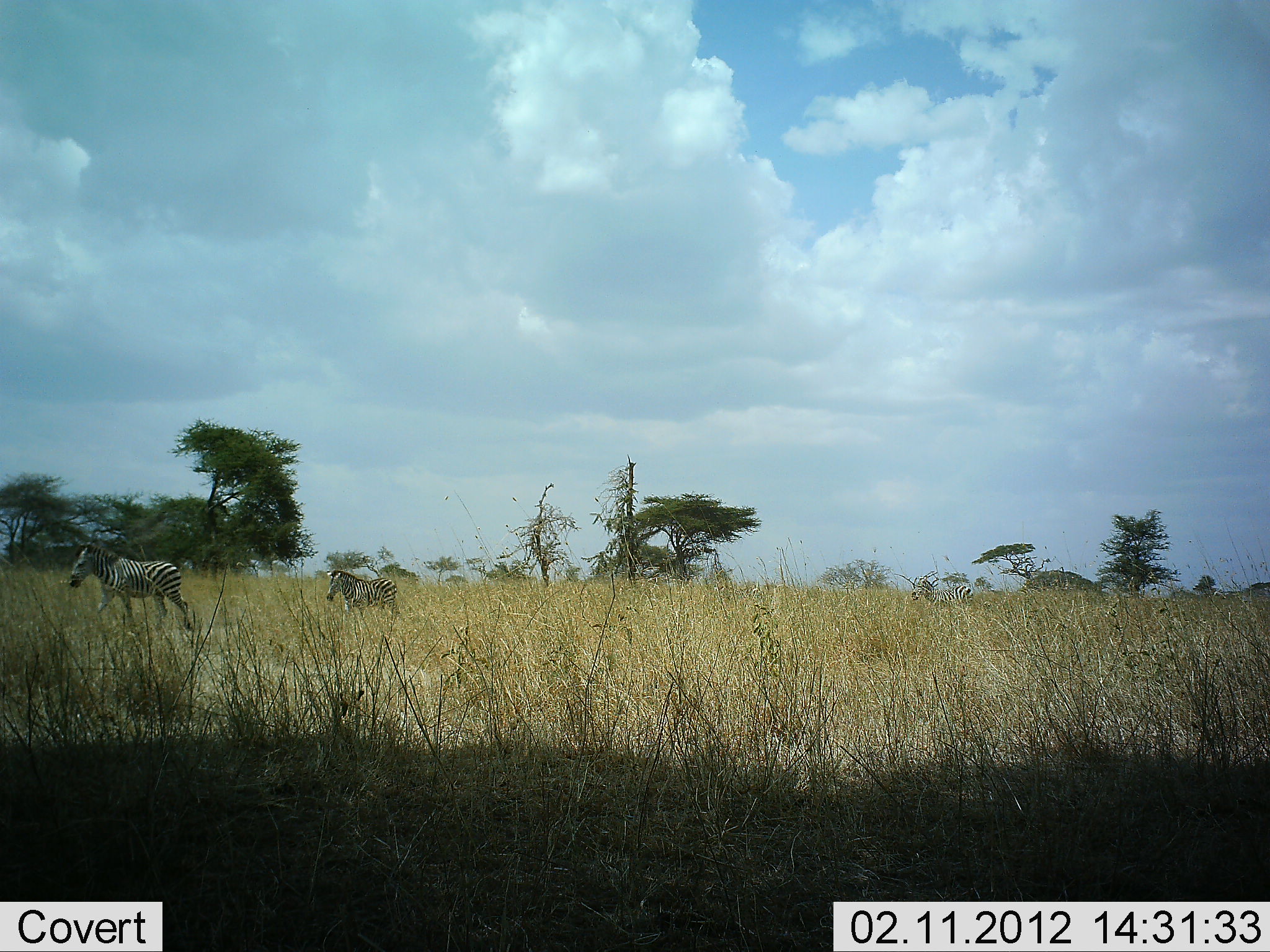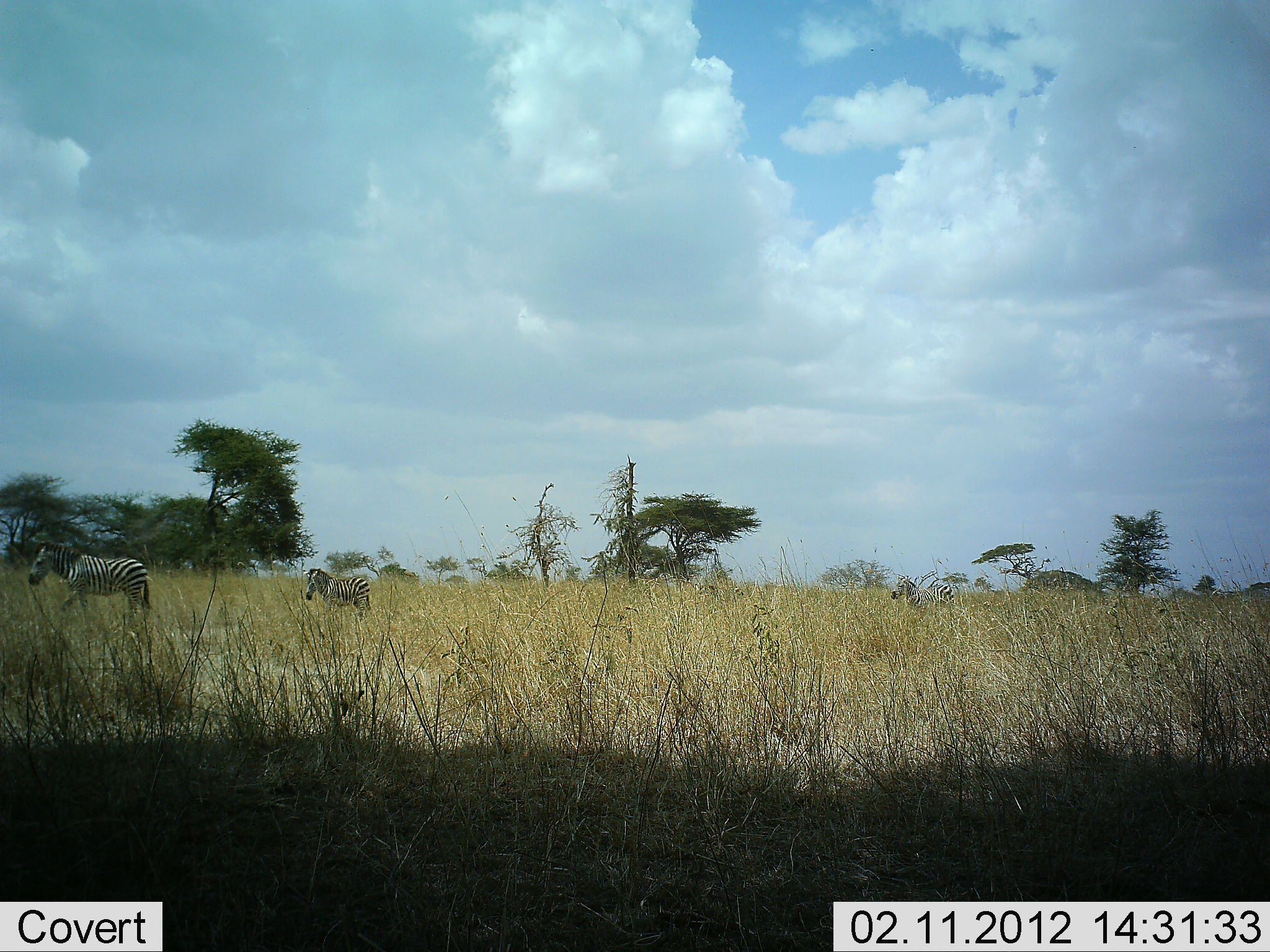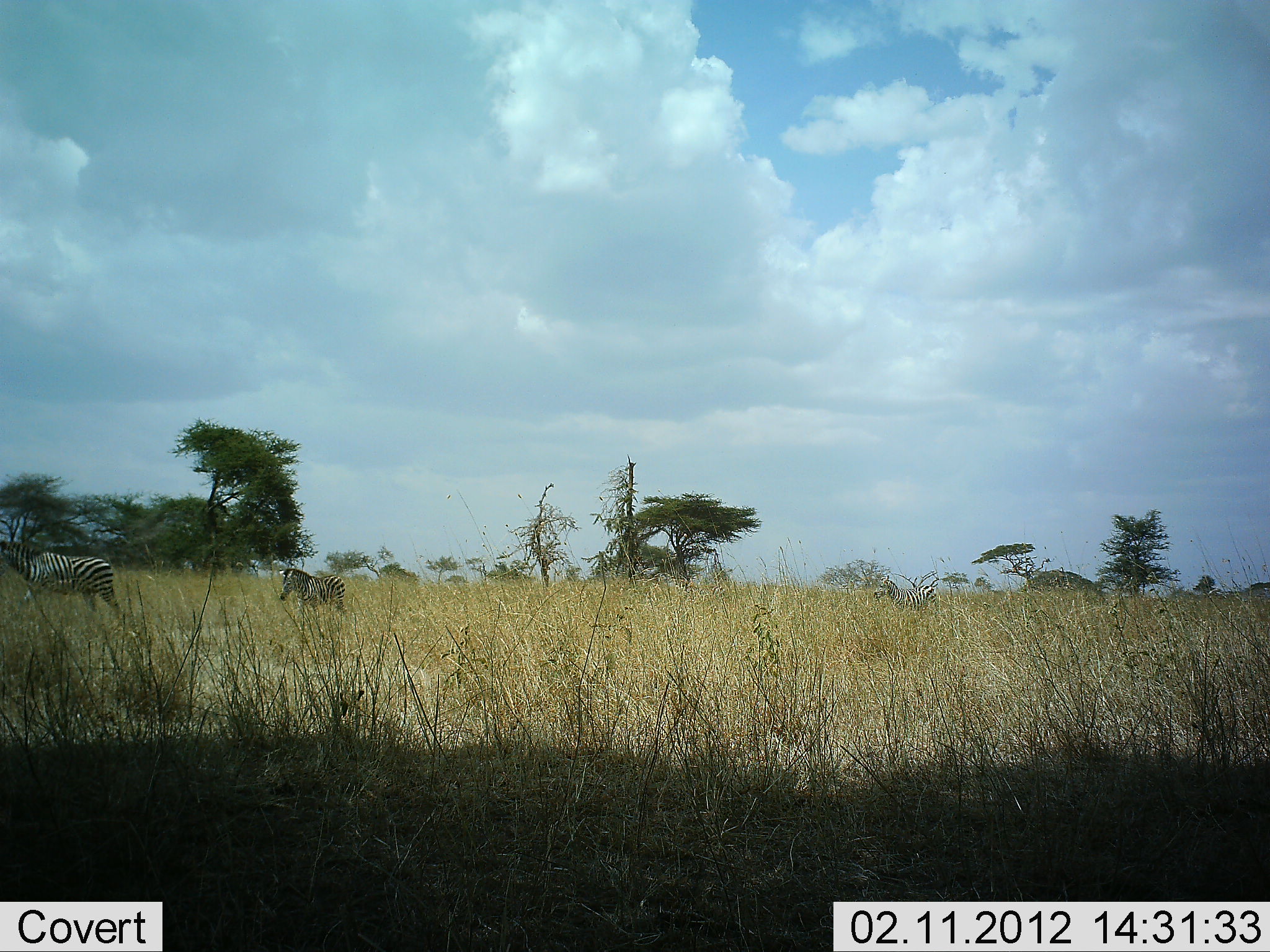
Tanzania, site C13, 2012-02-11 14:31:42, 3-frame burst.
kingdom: Animalia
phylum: Chordata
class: Mammalia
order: Perissodactyla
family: Equidae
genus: Equus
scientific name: Equus quagga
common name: plains zebra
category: zebra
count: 3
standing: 7%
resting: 0%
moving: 100%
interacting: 0%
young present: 21%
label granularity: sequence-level